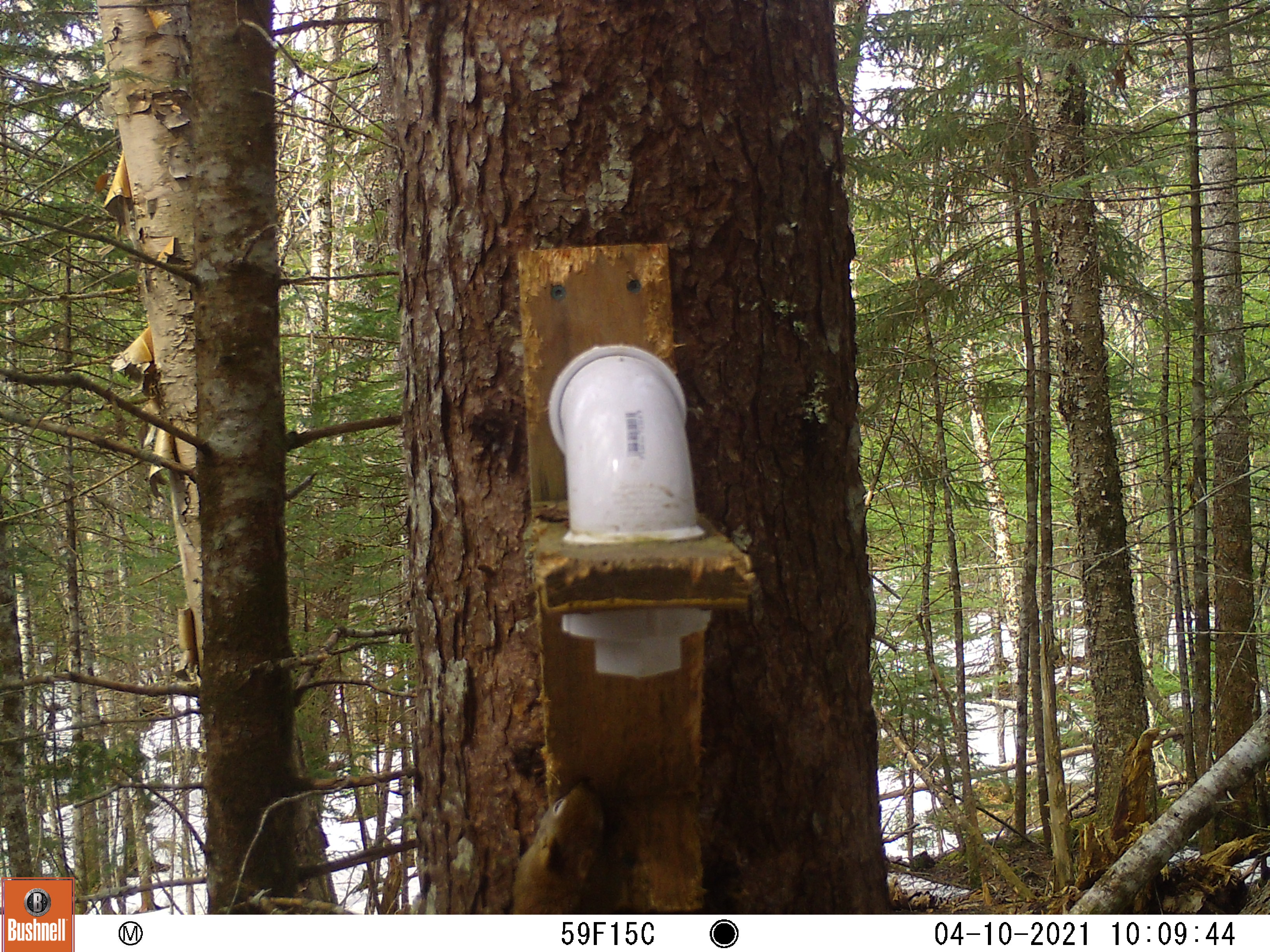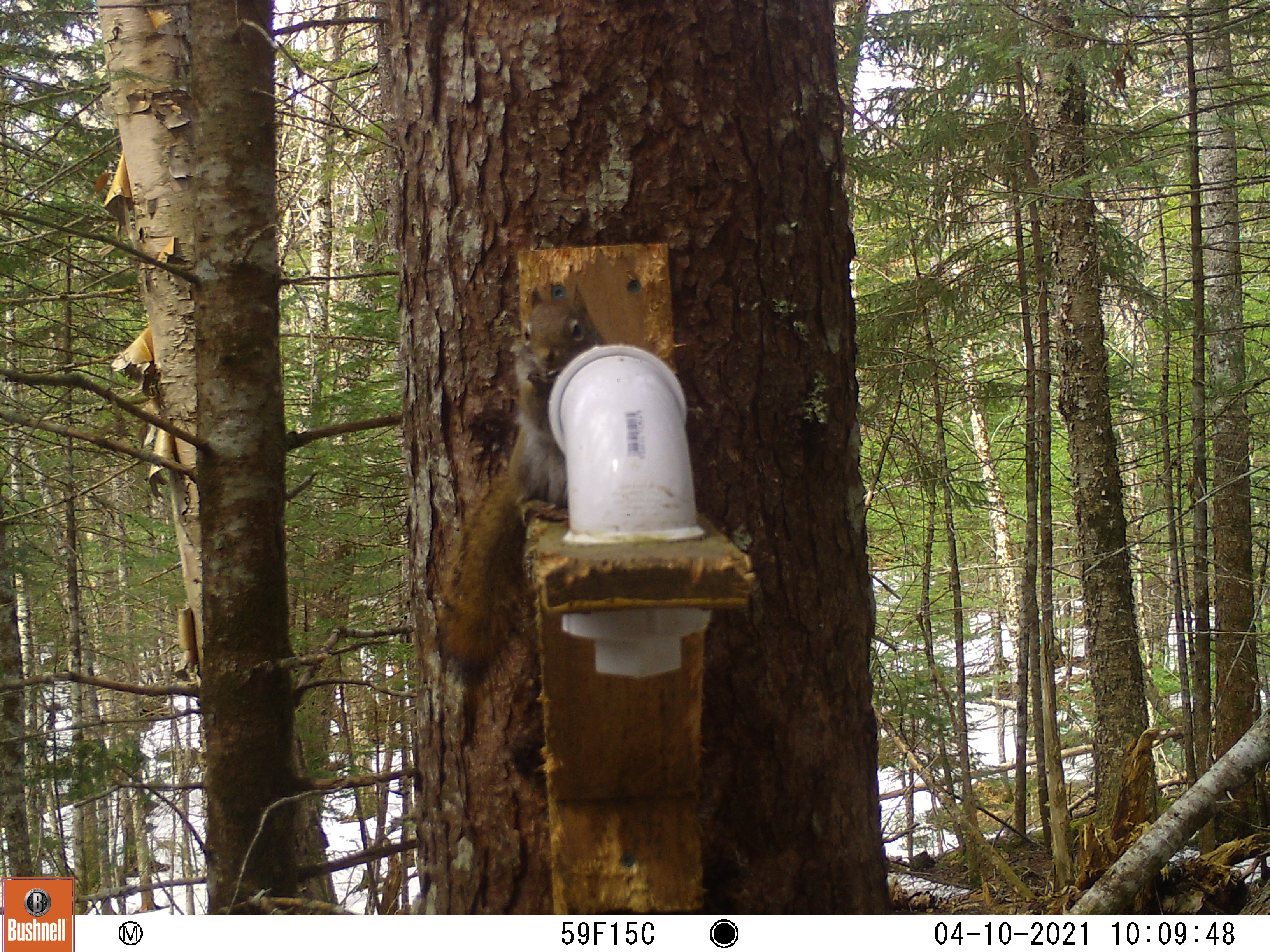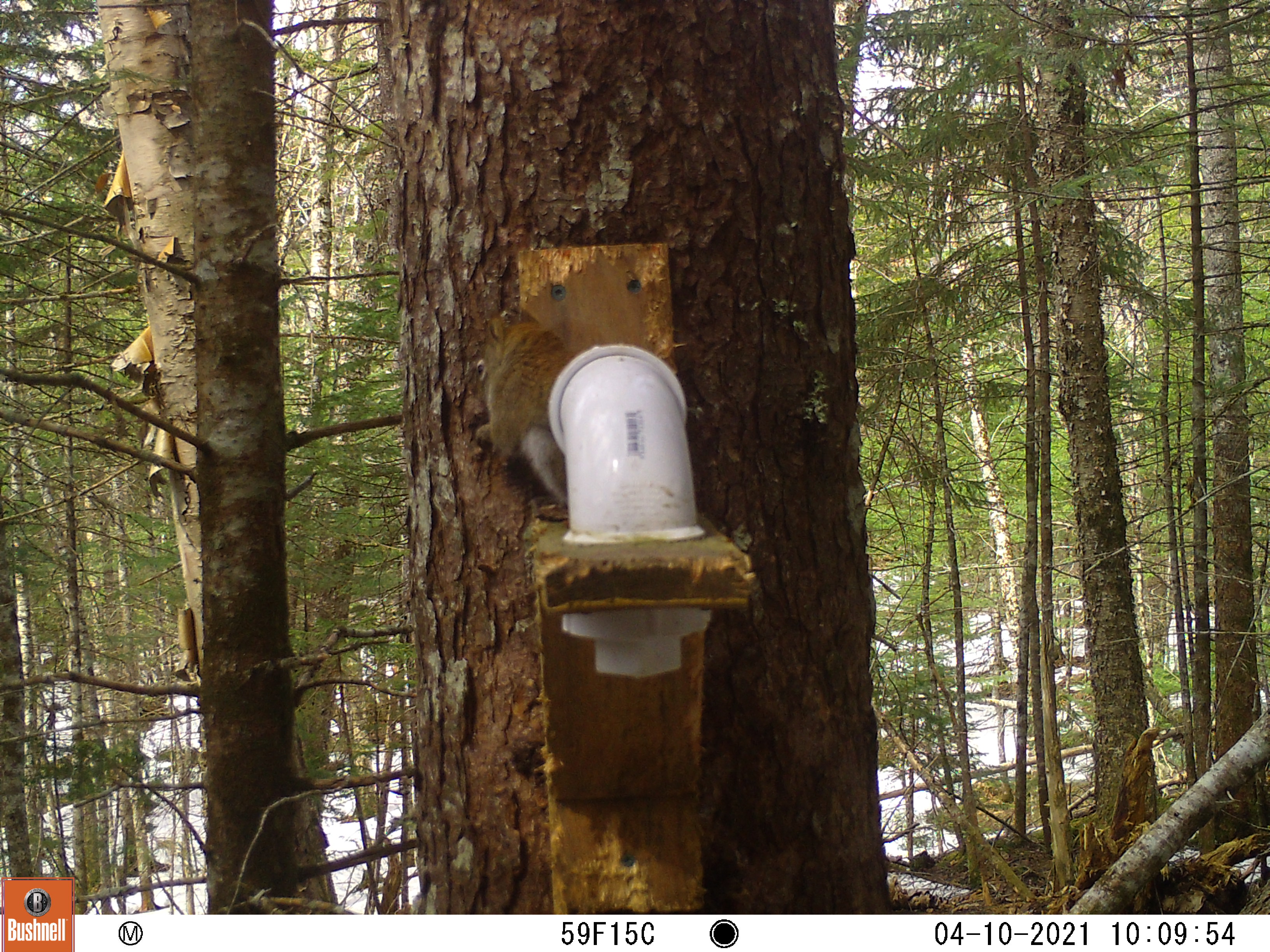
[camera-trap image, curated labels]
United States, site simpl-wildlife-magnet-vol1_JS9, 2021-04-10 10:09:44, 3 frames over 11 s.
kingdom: Animalia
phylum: Chordata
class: Mammalia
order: Rodentia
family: Sciuridae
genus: Tamiasciurus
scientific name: Tamiasciurus hudsonicus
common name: red squirrel